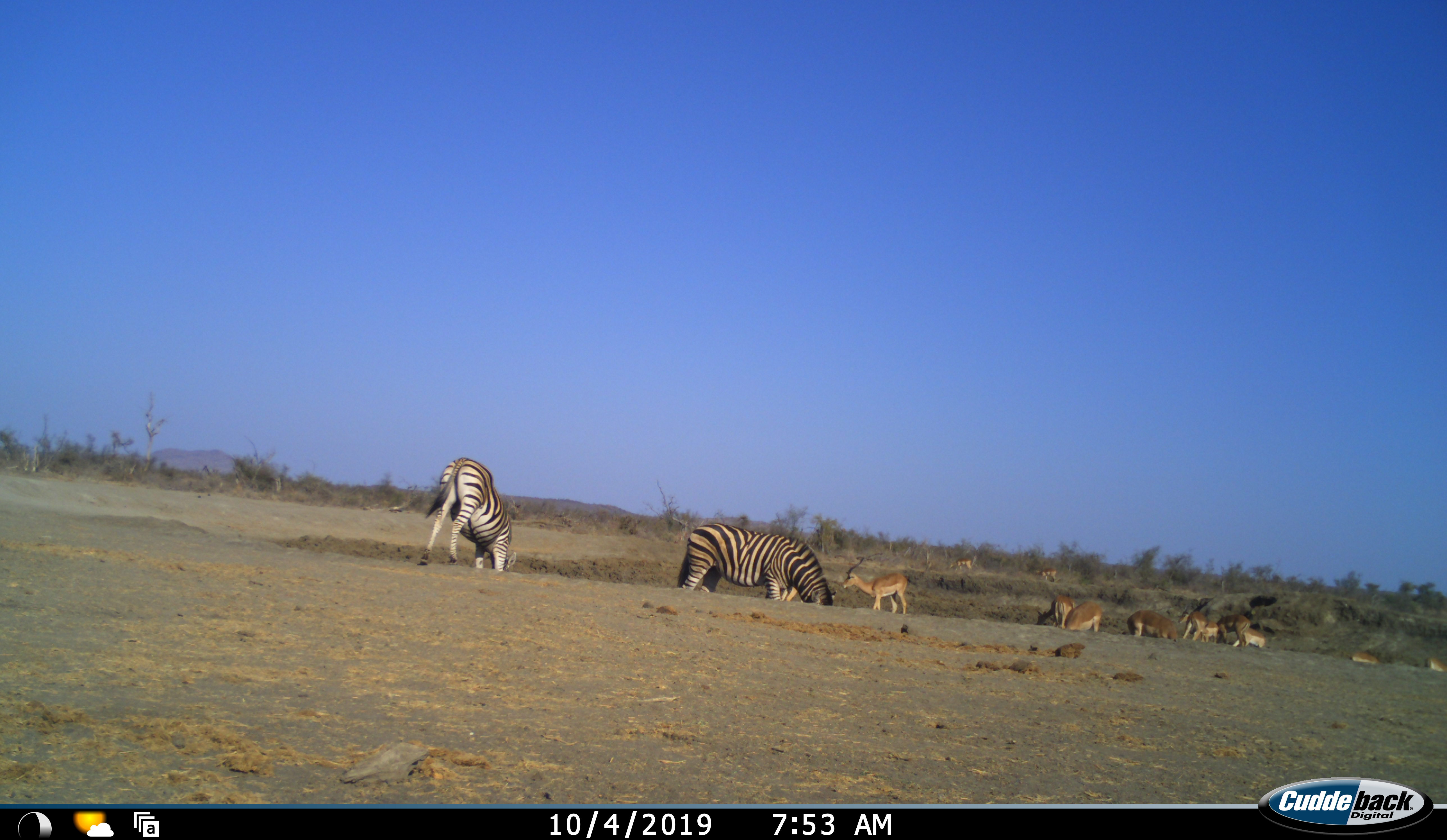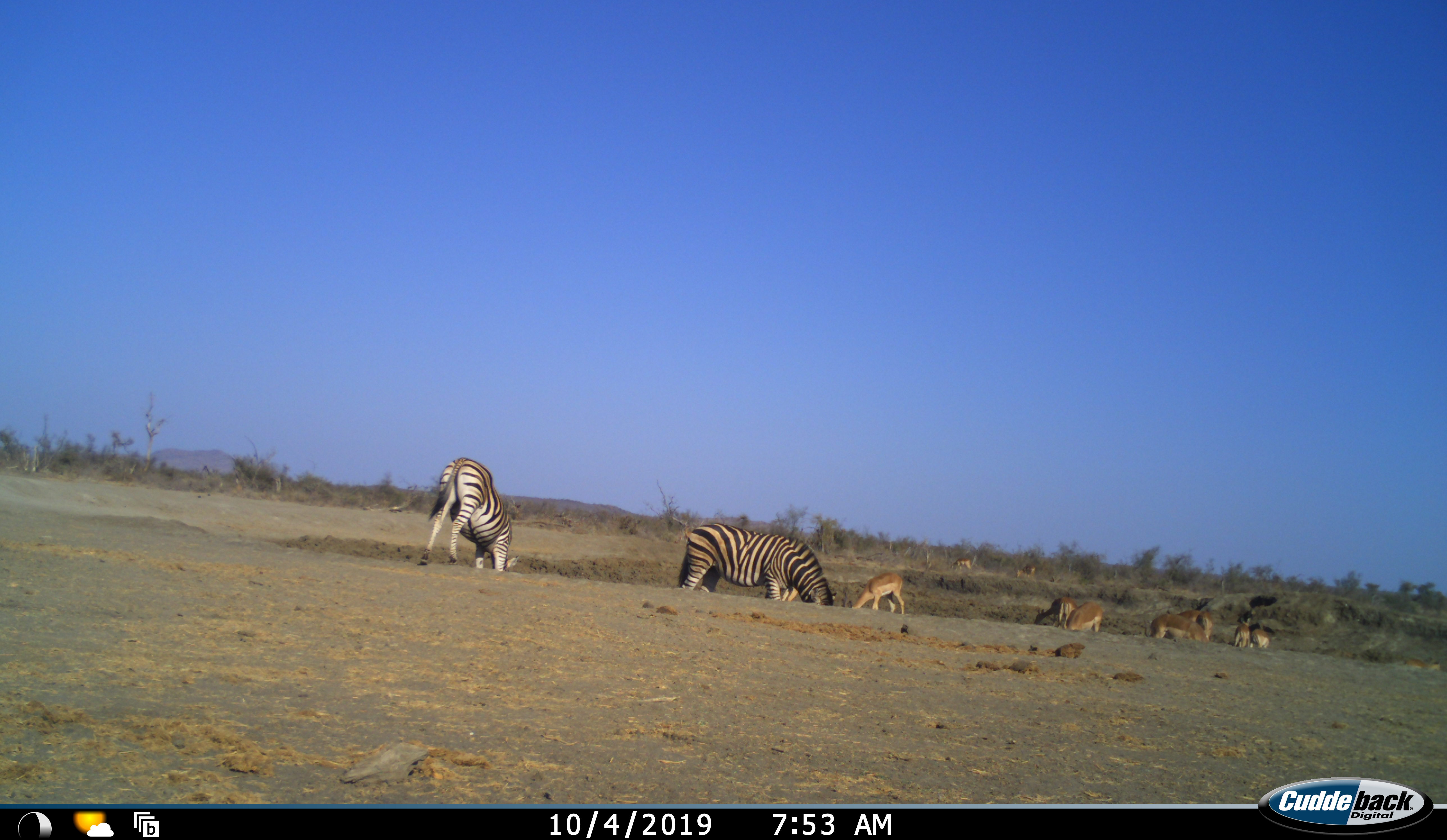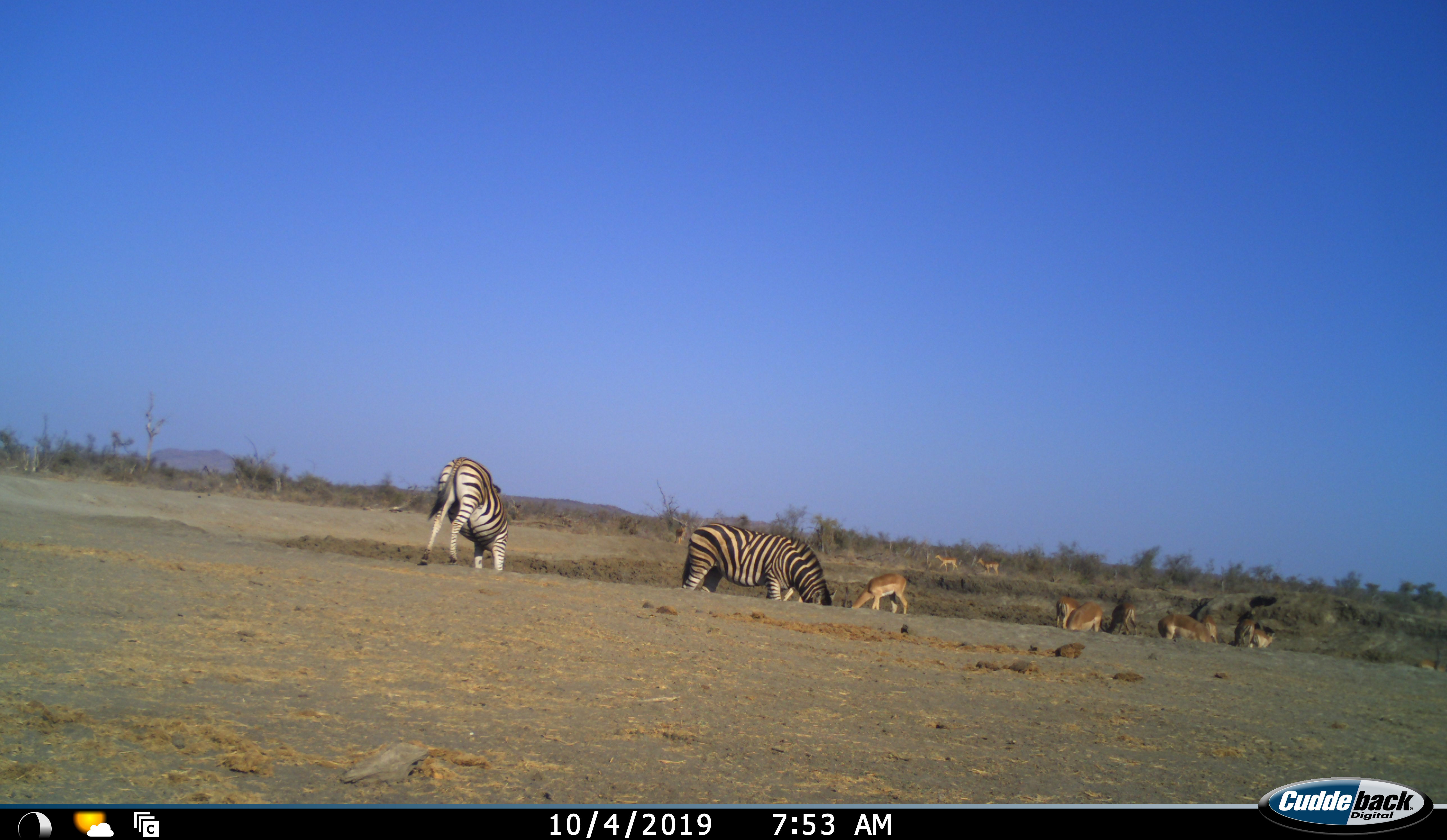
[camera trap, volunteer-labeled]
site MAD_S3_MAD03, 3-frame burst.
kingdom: Animalia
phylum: Chordata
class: Mammalia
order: Artiodactyla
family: Bovidae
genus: Aepyceros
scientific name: Aepyceros melampus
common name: impala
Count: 11-50.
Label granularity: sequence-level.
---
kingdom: Animalia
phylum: Chordata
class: Mammalia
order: Perissodactyla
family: Equidae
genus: Equus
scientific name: Equus quagga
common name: plains zebra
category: zebraplains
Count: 2.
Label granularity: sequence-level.